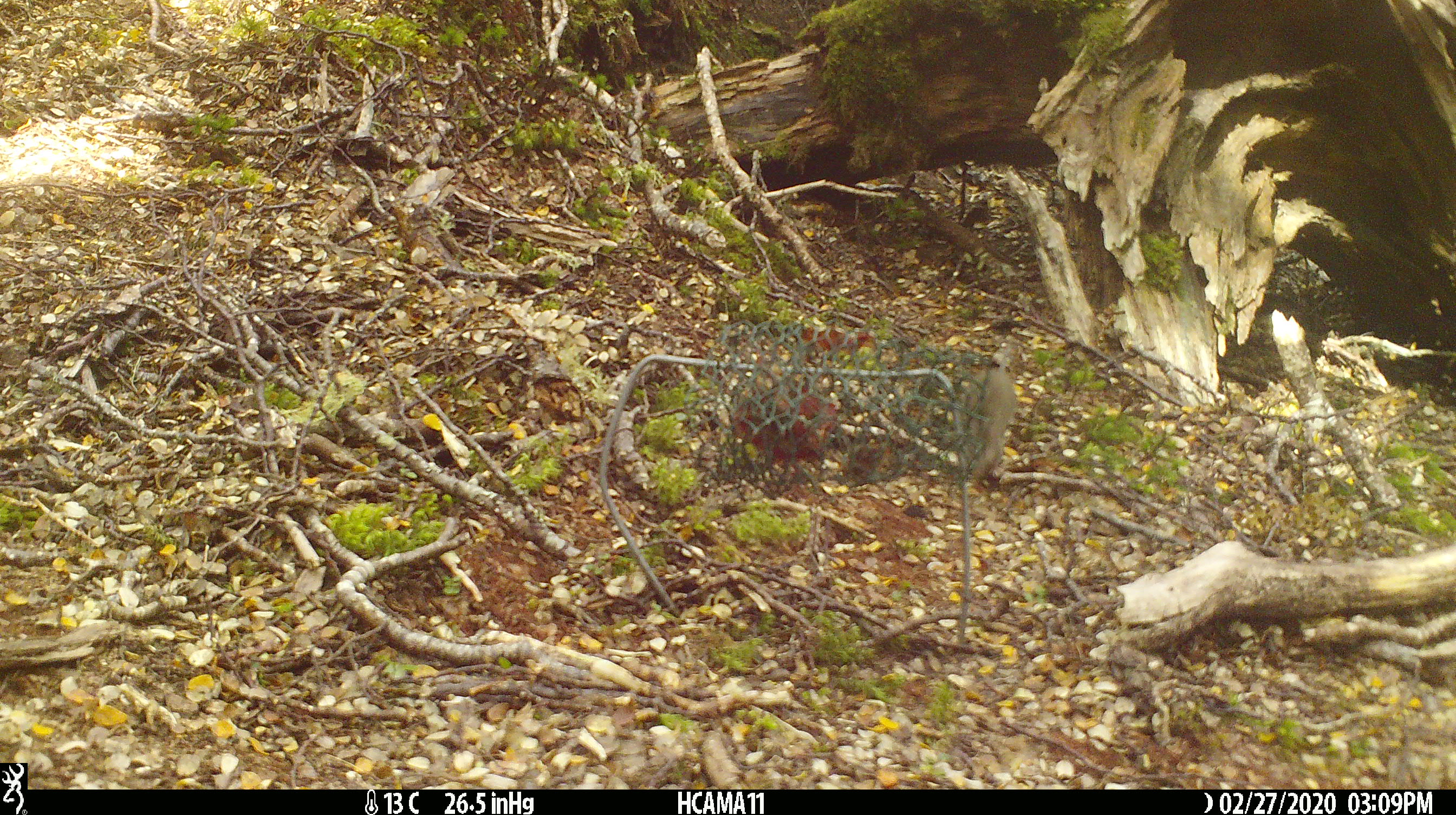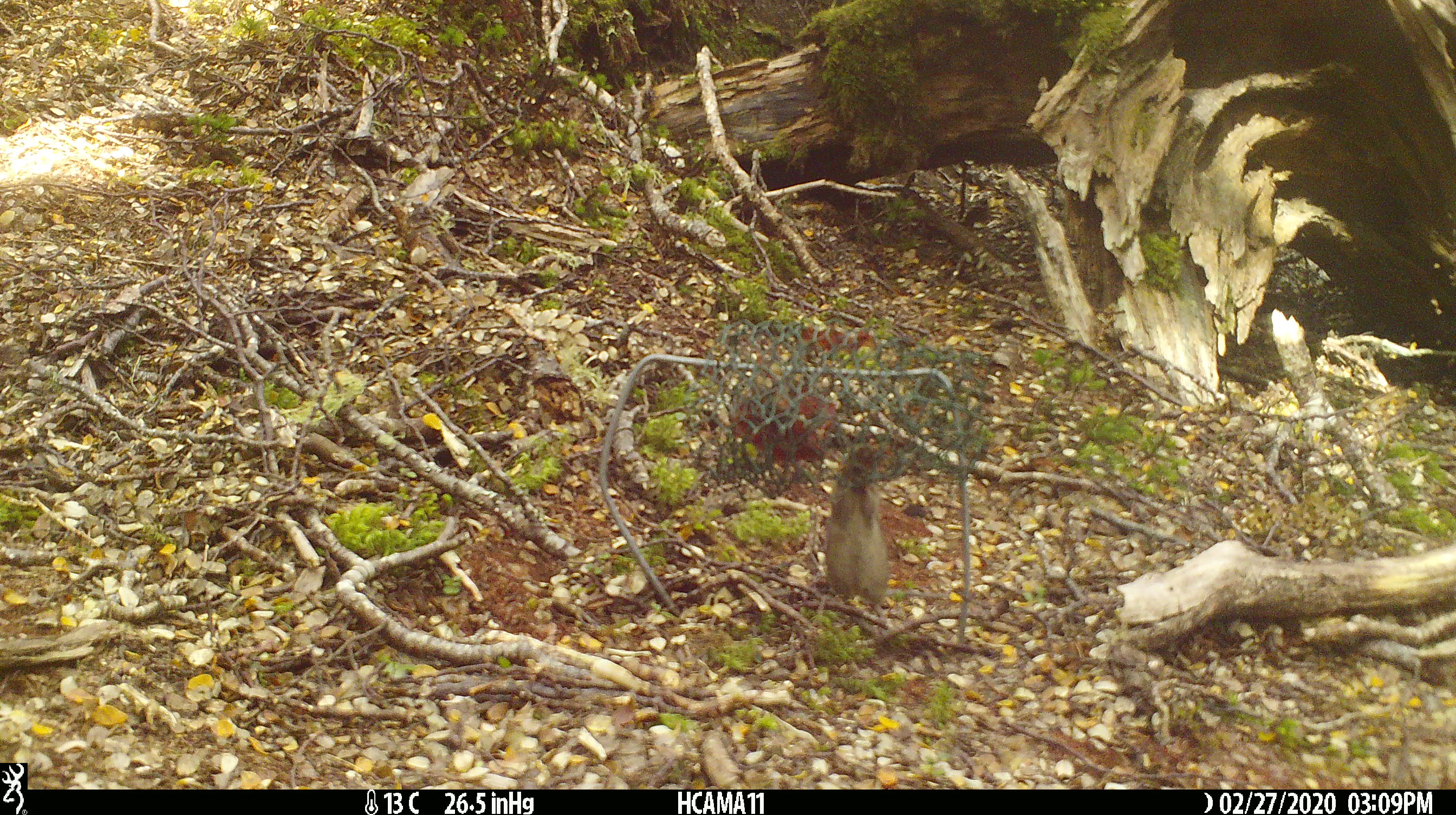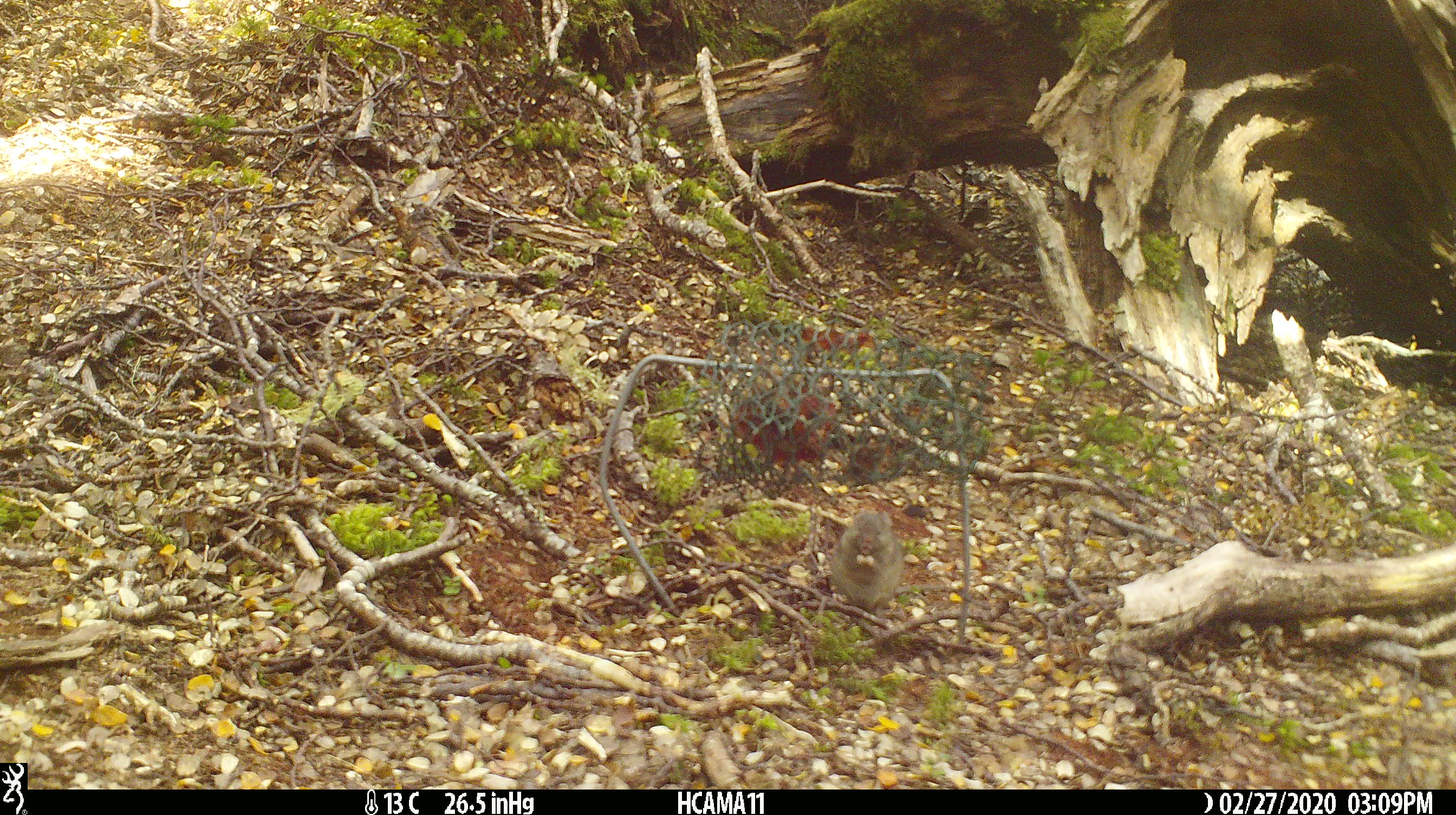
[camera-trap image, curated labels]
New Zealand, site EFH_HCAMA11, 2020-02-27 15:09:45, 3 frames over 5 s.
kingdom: Animalia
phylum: Chordata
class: Mammalia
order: Rodentia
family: Muridae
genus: Mus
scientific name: Mus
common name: mouse